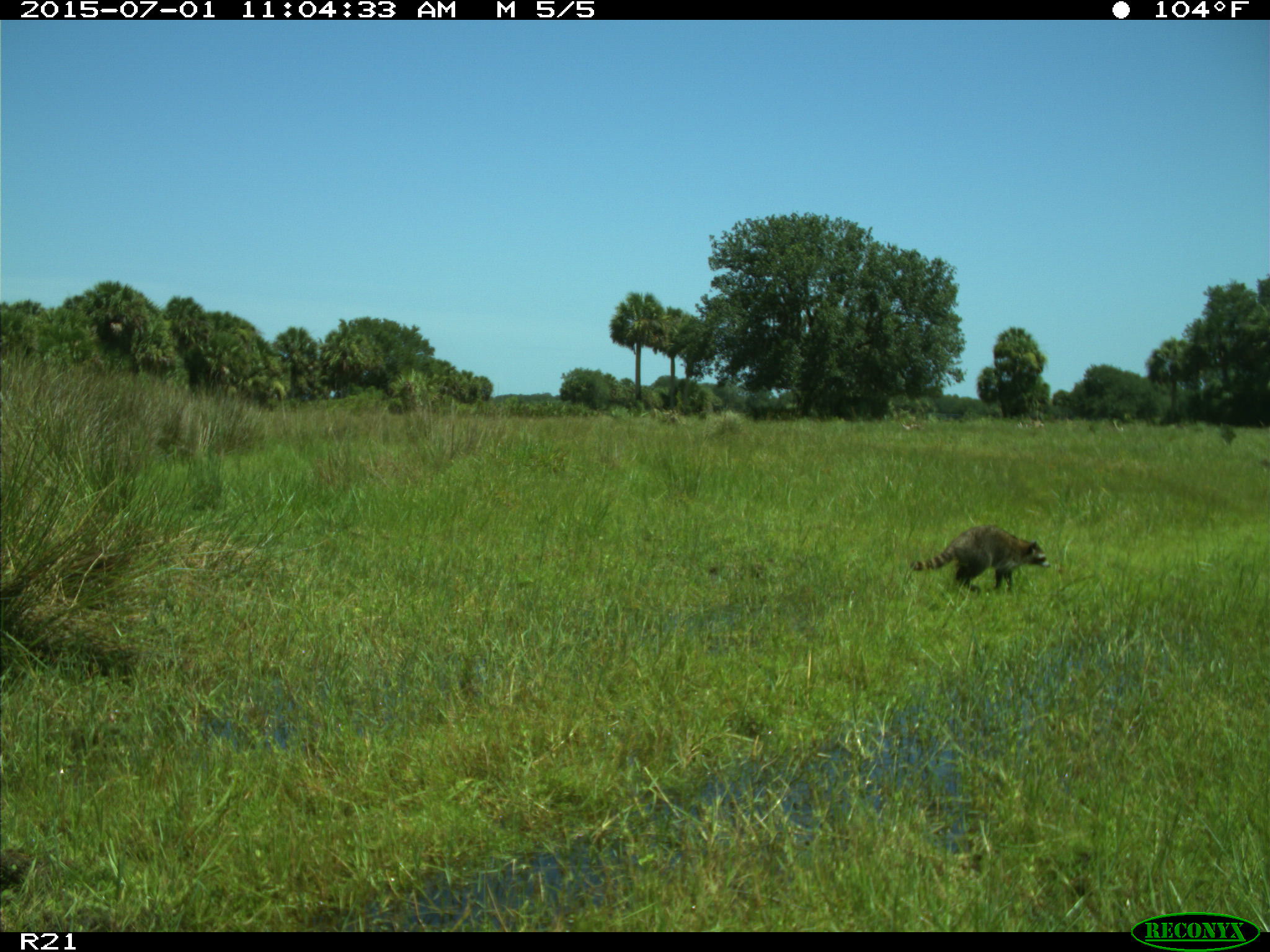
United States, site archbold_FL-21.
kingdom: Animalia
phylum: Chordata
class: Mammalia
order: Carnivora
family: Procyonidae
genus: Procyon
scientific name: Procyon lotor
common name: common raccoon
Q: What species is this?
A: Procyon lotor (common raccoon).